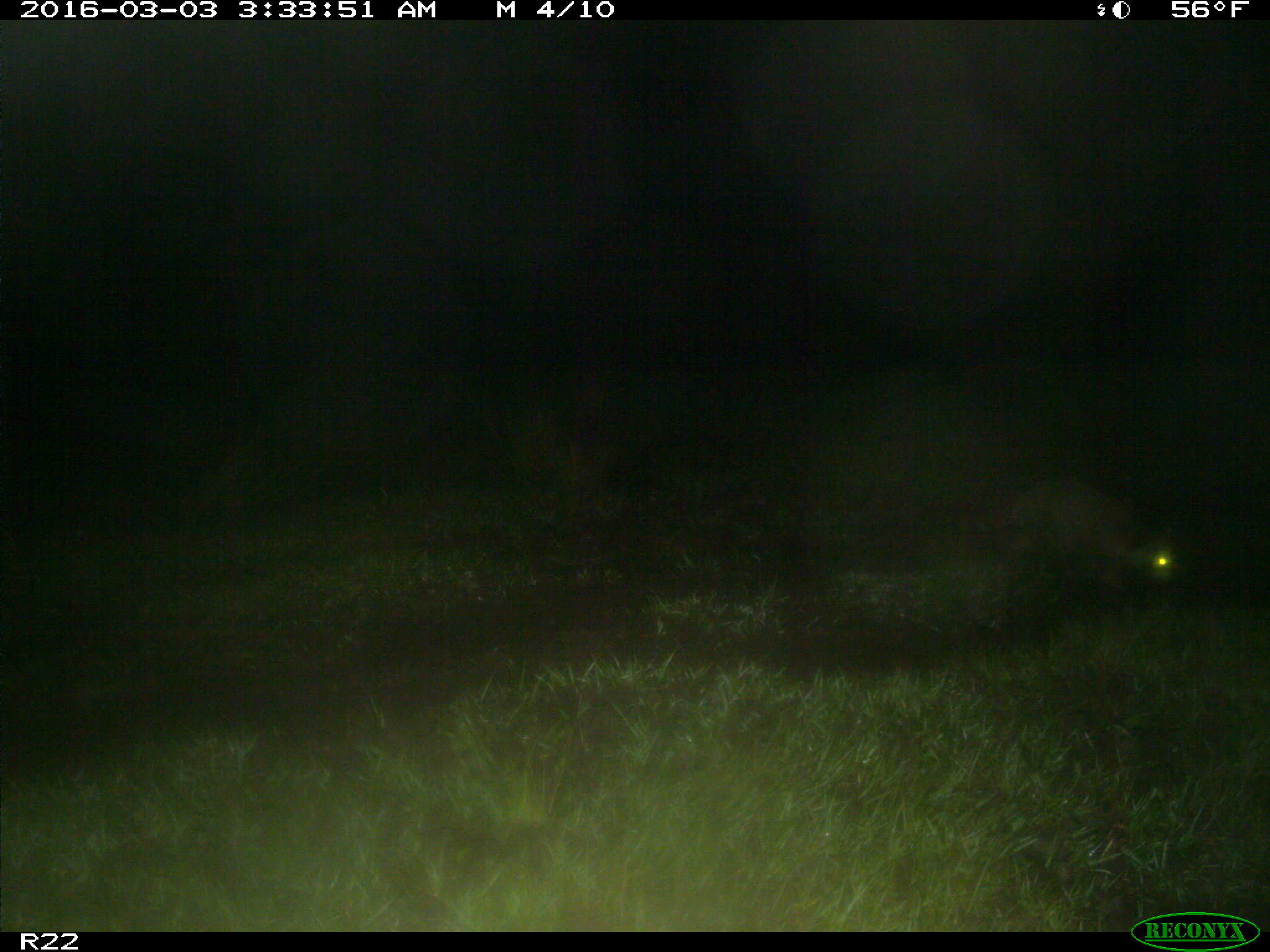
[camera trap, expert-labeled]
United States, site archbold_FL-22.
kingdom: Animalia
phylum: Chordata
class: Mammalia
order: Carnivora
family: Procyonidae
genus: Procyon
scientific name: Procyon lotor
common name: common raccoon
Procyon lotor (common raccoon).